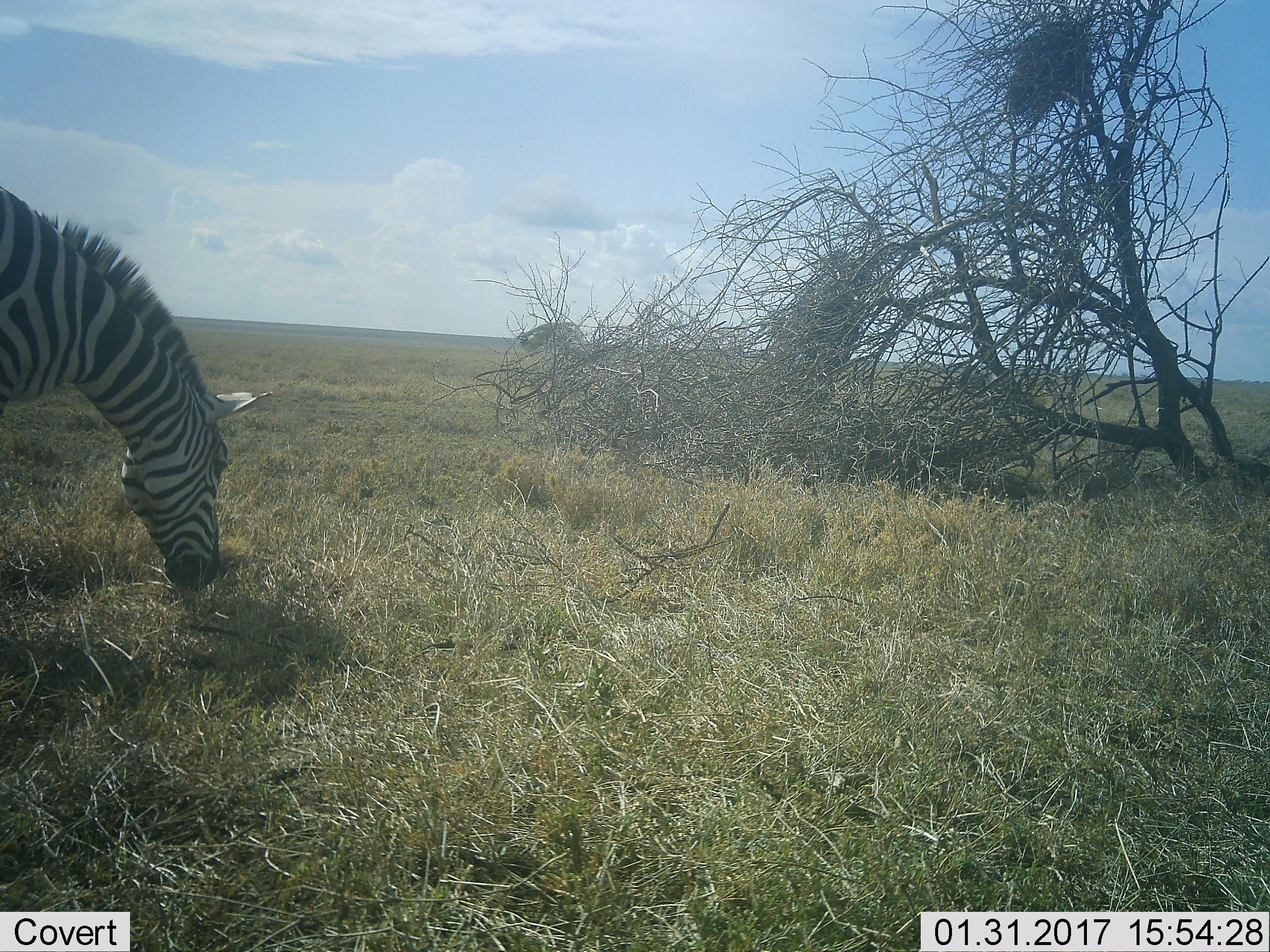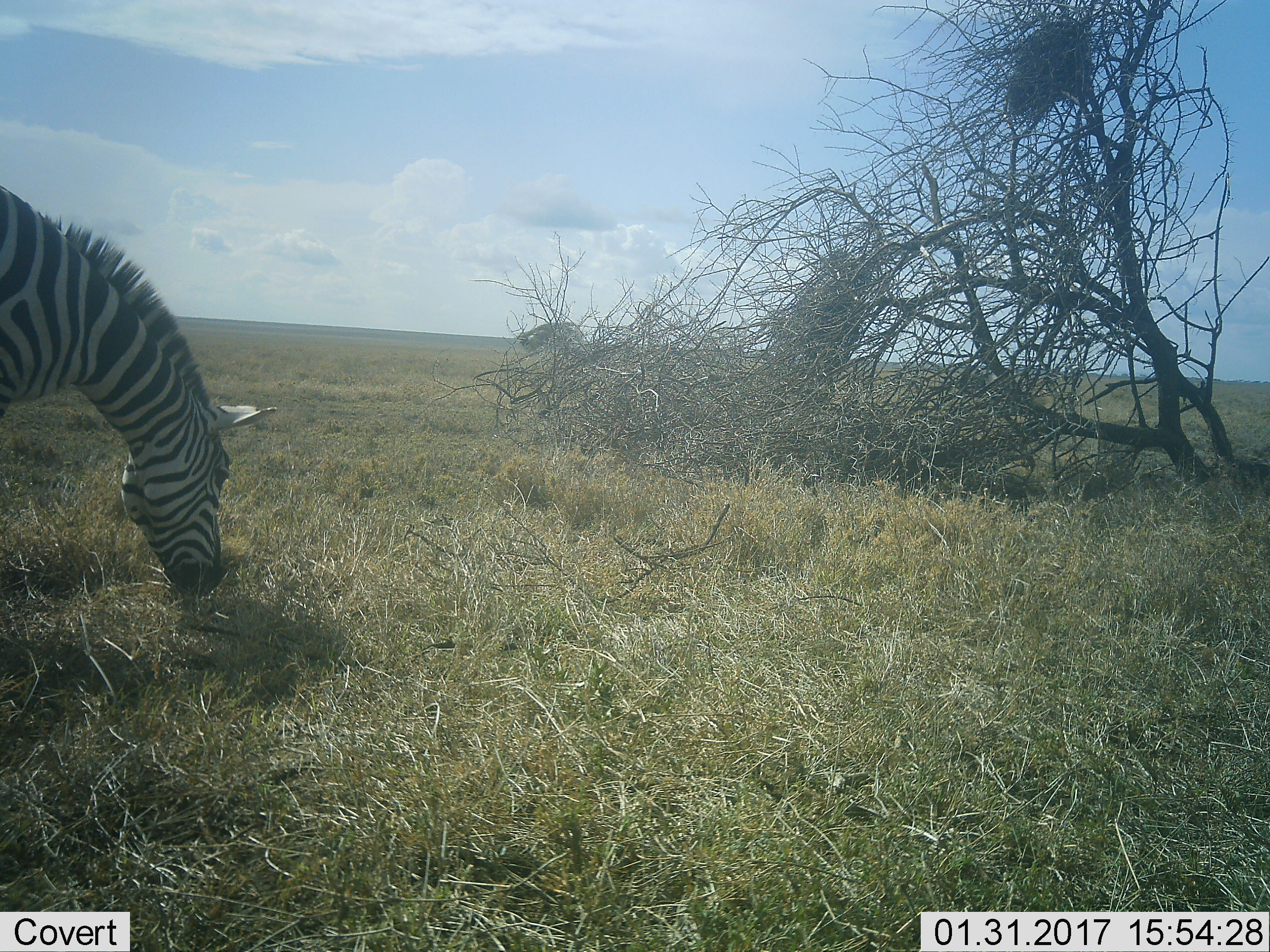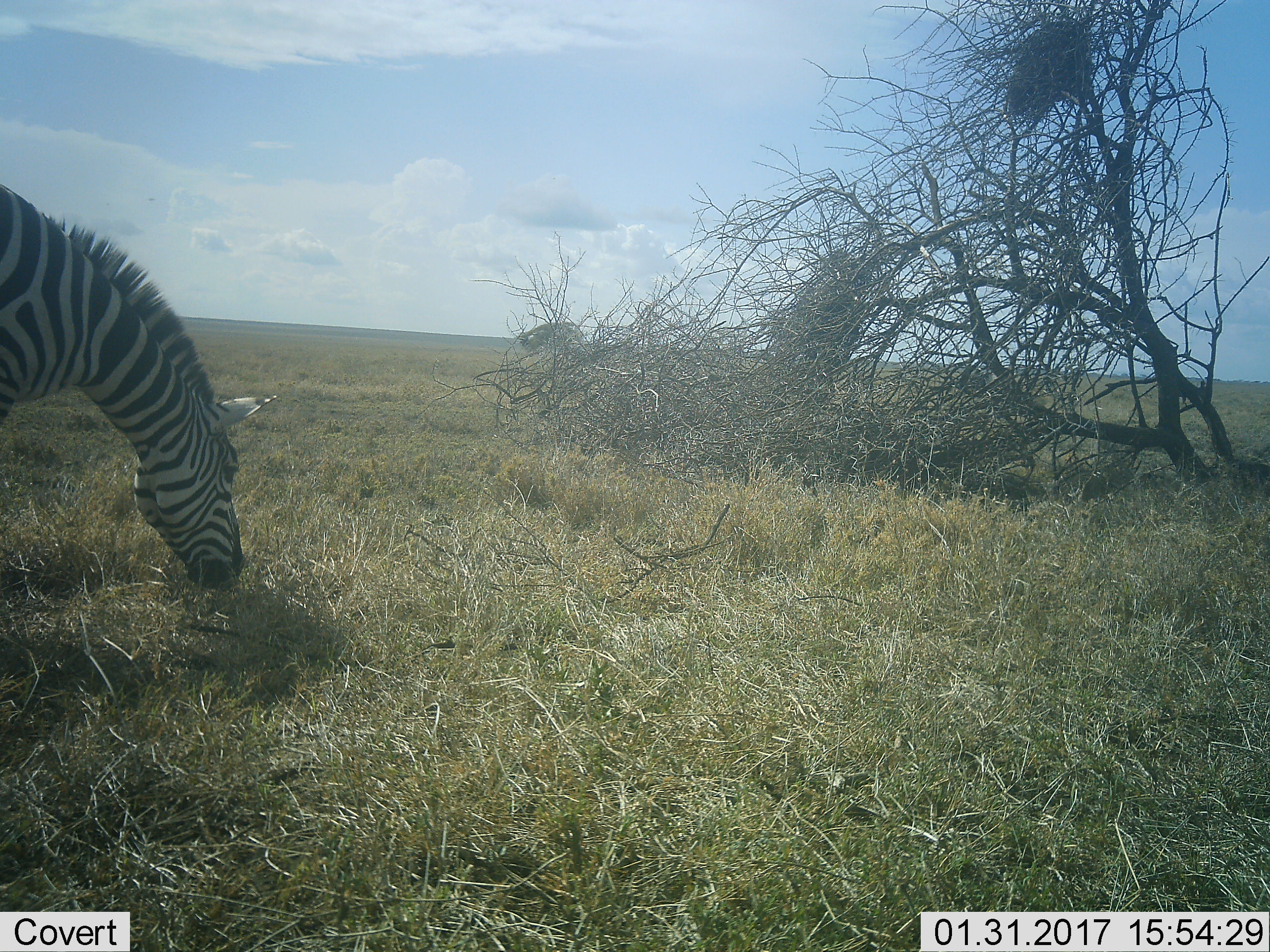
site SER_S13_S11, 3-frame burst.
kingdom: Animalia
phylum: Chordata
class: Mammalia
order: Perissodactyla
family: Equidae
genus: Equus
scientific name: Equus quagga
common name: plains zebra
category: zebraplains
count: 1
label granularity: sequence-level